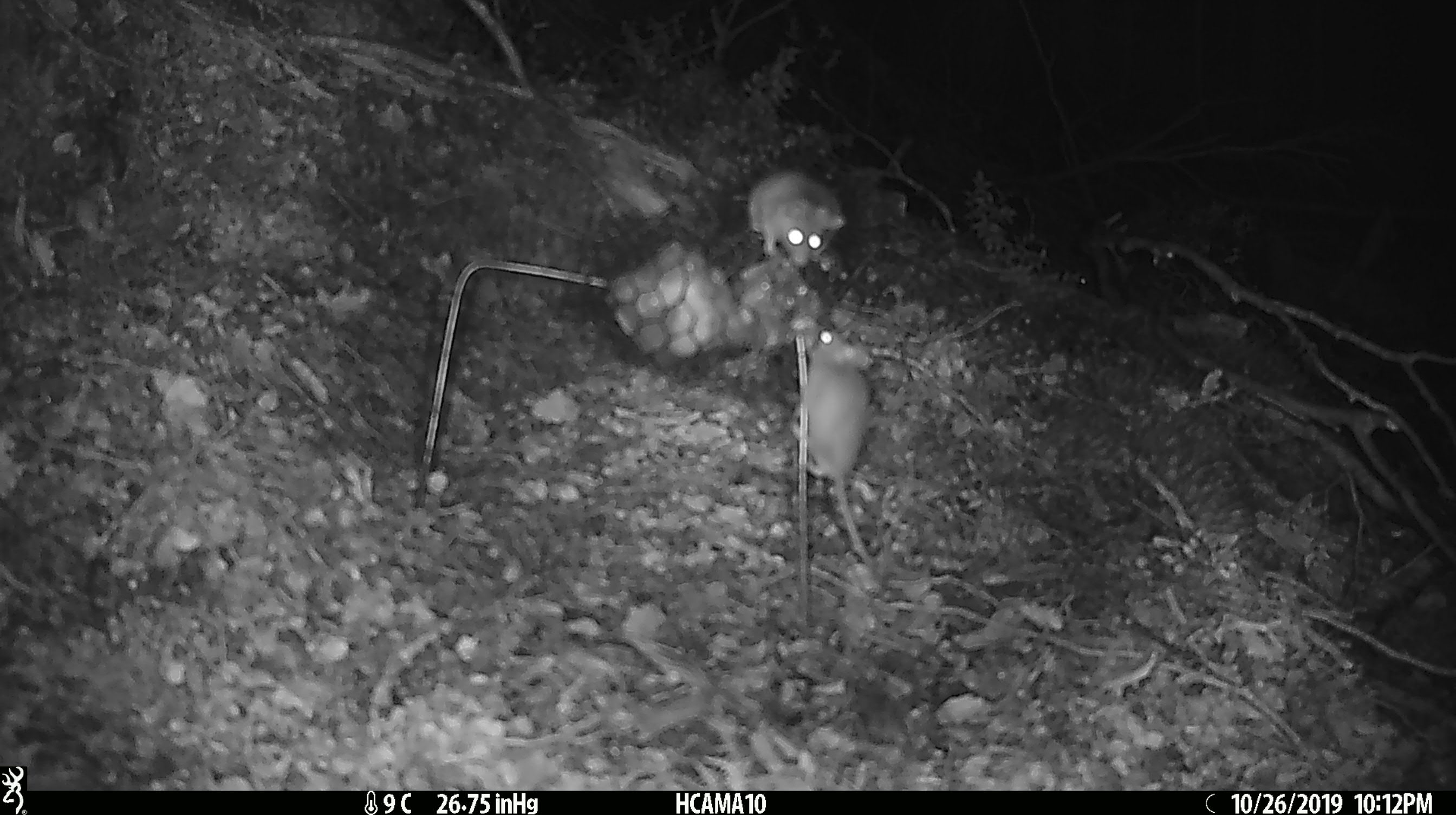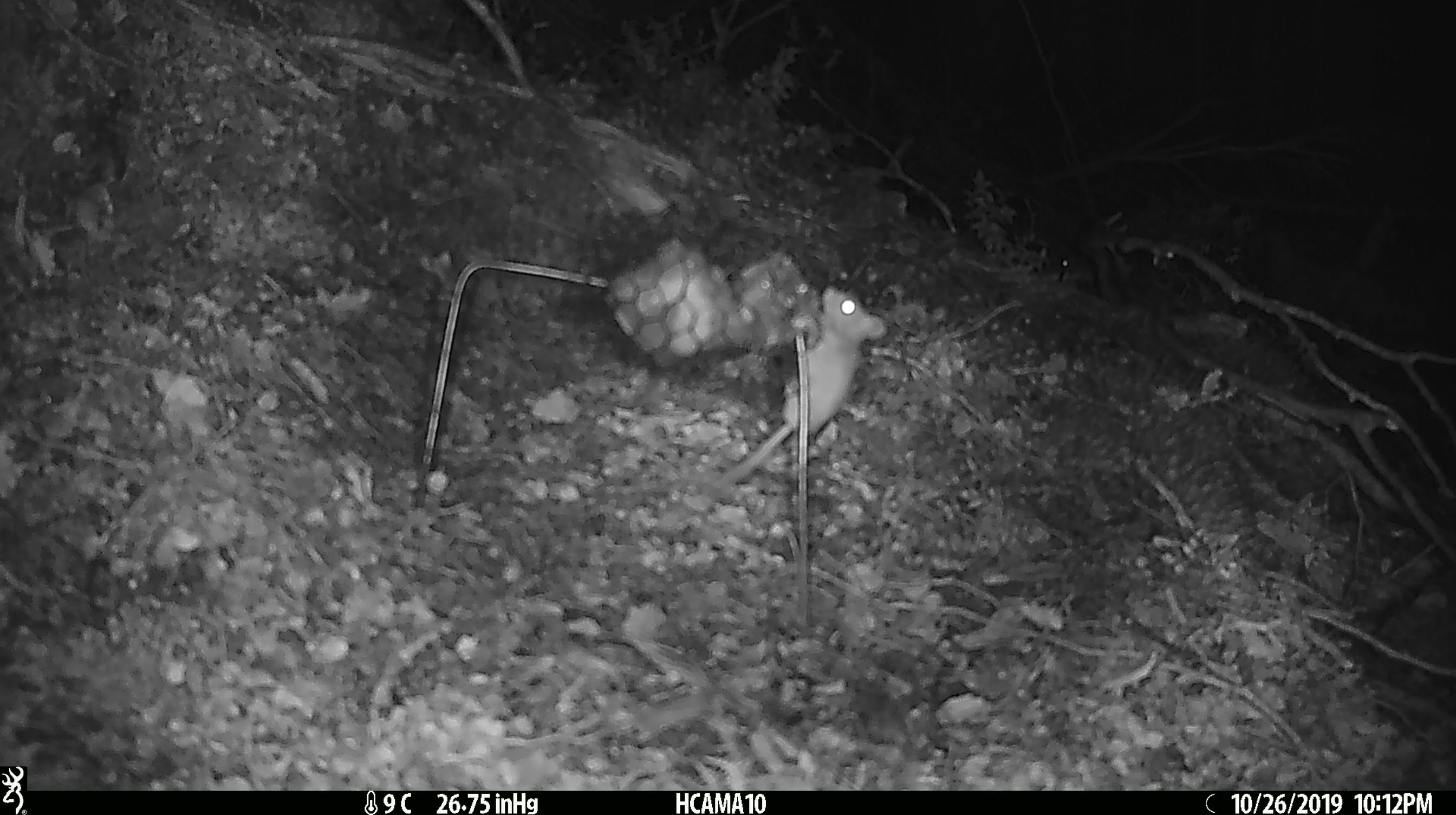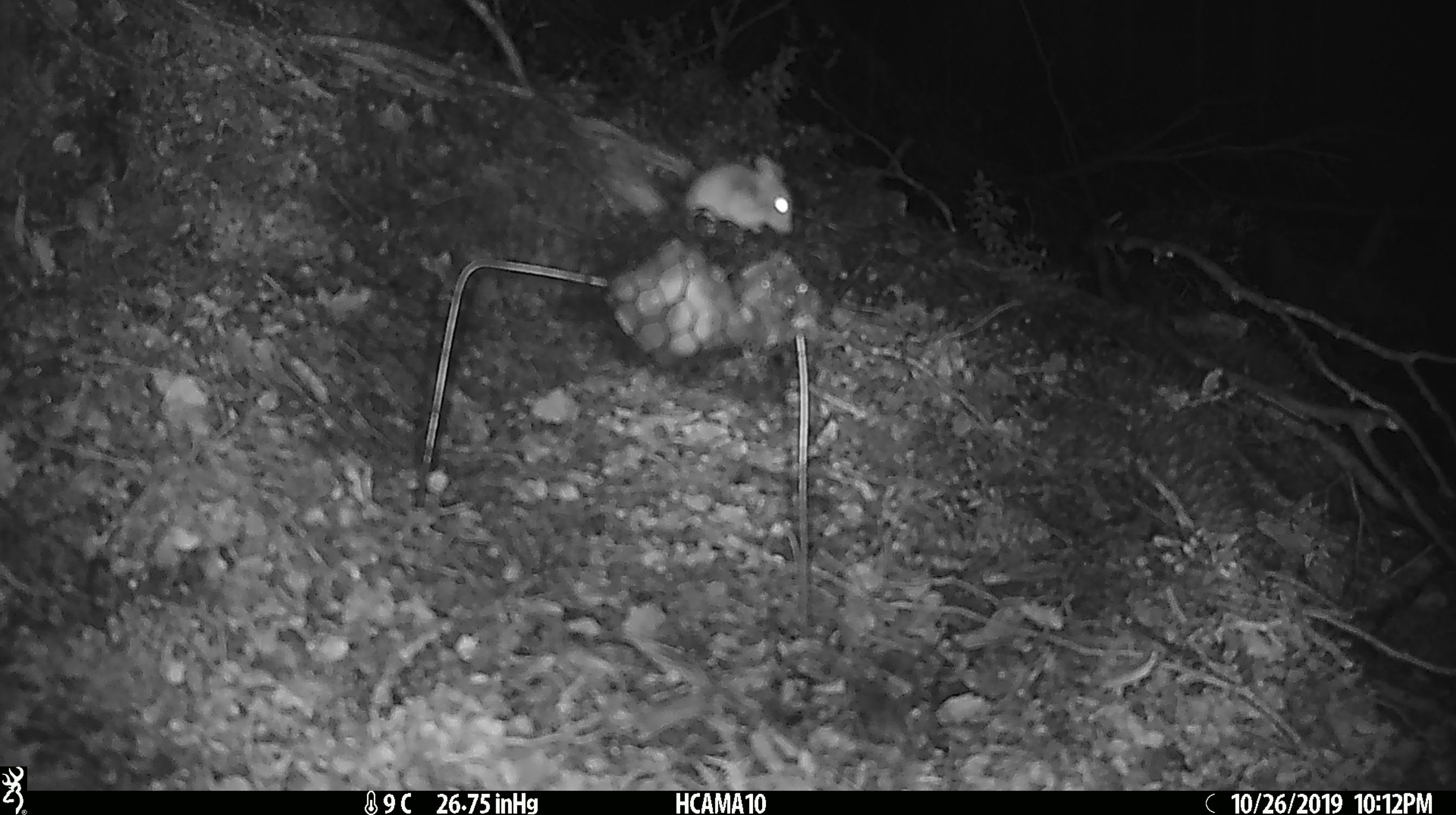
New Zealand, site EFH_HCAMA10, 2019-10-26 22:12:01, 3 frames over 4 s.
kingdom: Animalia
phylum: Chordata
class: Mammalia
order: Rodentia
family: Muridae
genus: Mus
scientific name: Mus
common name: mouse